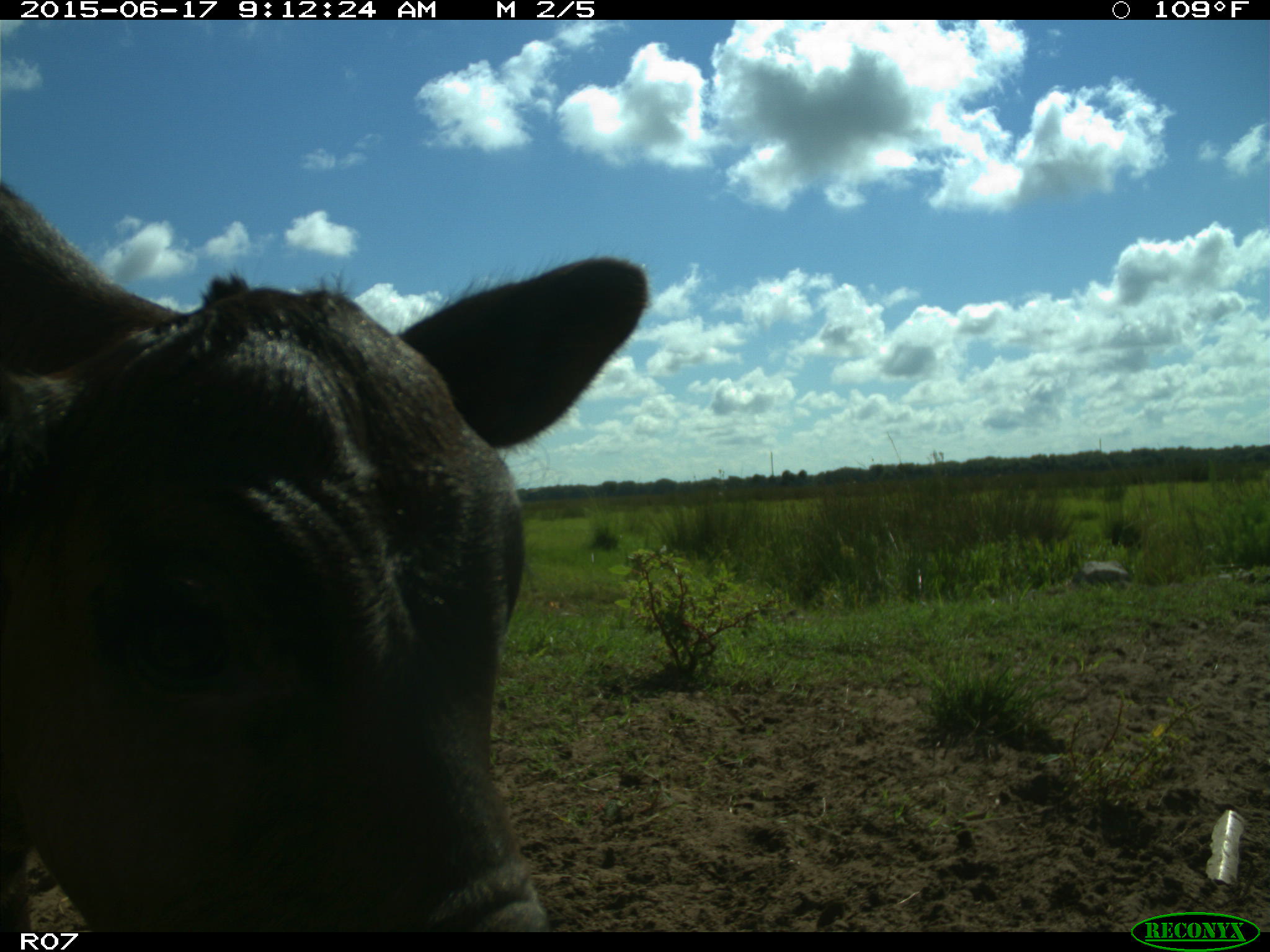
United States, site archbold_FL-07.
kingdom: Animalia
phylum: Chordata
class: Mammalia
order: Artiodactyla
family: Bovidae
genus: Bos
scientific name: Bos taurus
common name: domestic cow